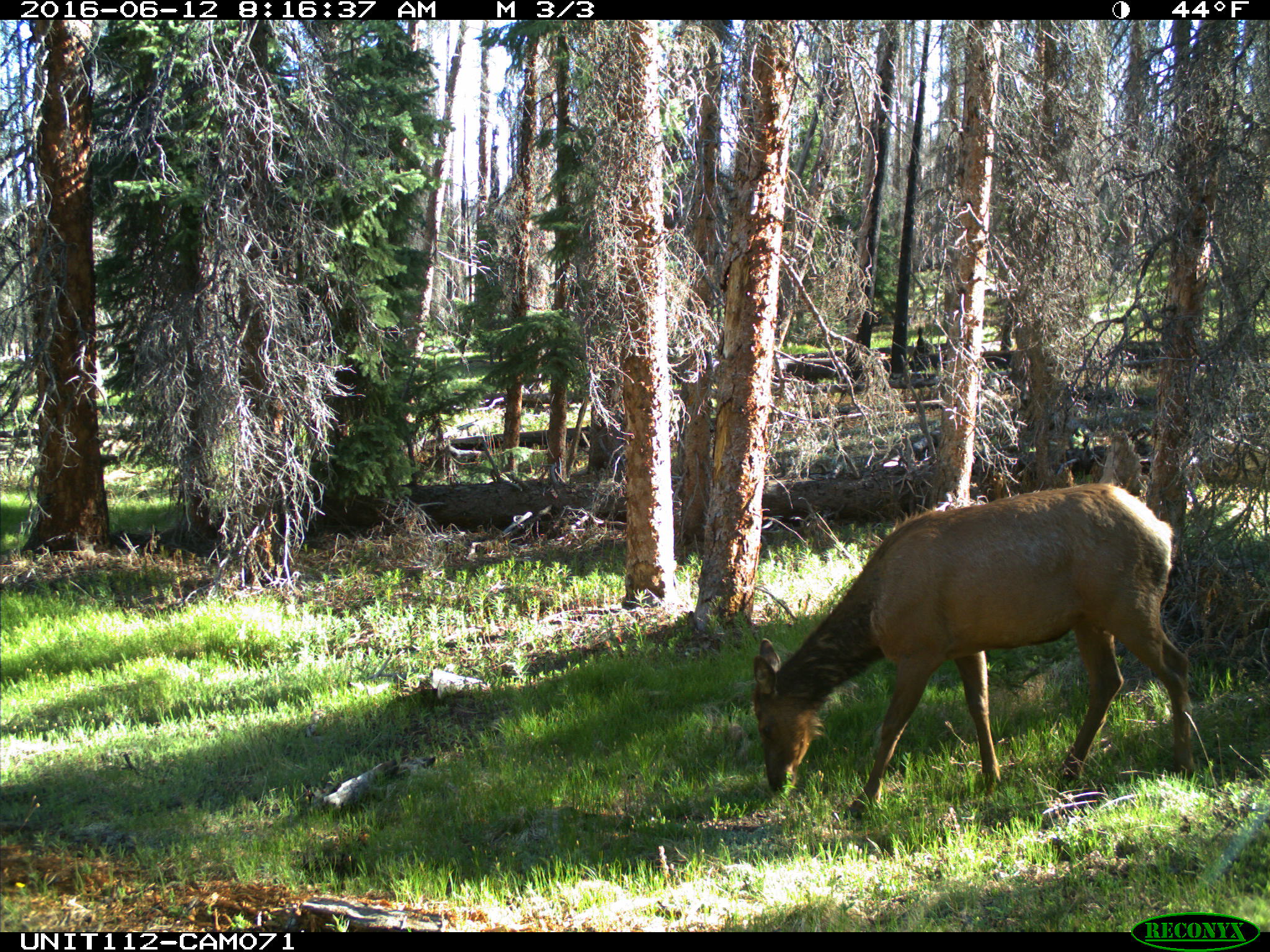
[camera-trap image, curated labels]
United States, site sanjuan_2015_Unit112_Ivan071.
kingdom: Animalia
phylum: Chordata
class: Mammalia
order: Artiodactyla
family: Cervidae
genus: Cervus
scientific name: Cervus elaphus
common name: red deer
Cervus elaphus (red deer).